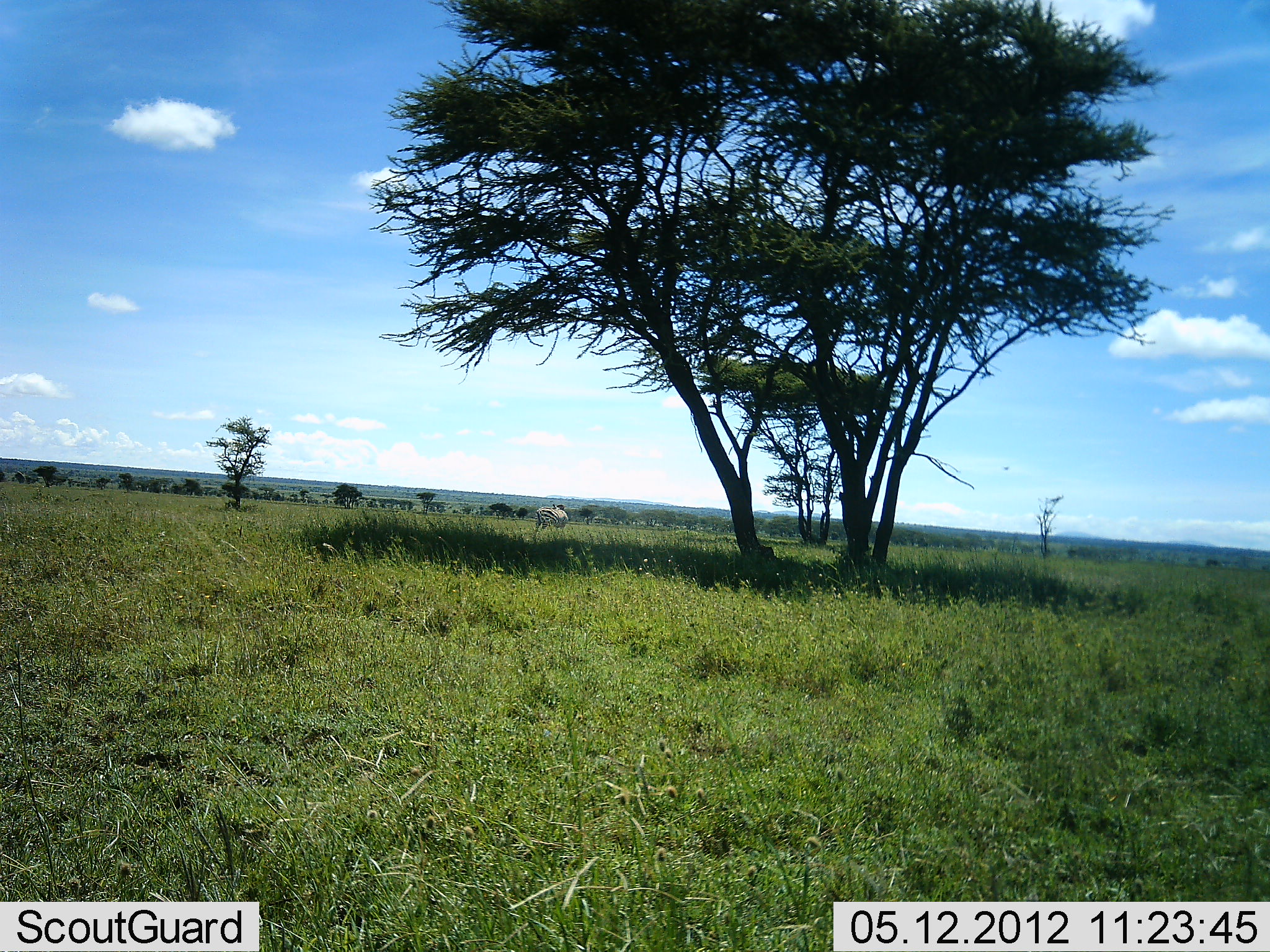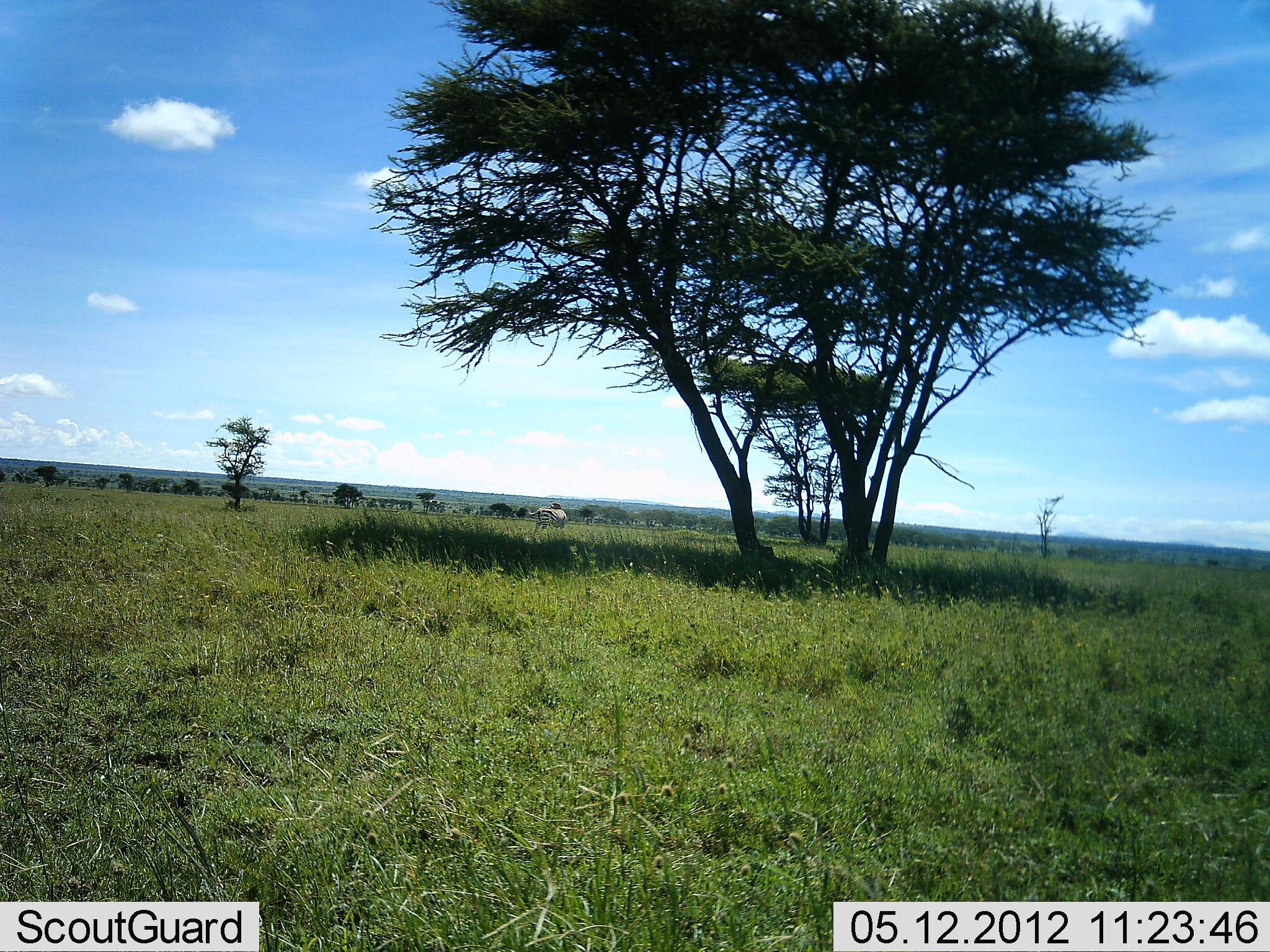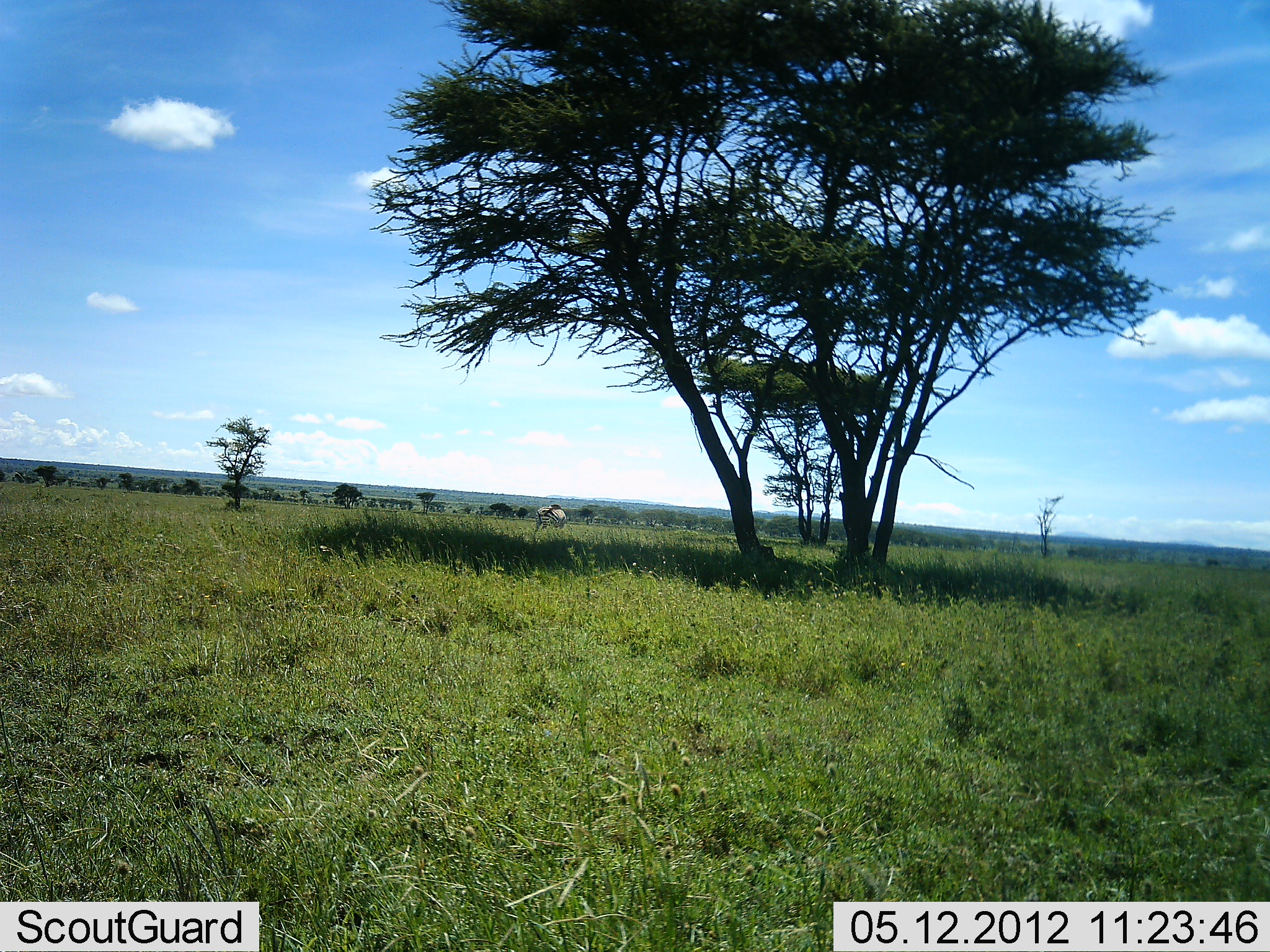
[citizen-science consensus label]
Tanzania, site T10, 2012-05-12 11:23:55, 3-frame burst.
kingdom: Animalia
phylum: Chordata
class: Mammalia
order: Perissodactyla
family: Equidae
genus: Equus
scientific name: Equus quagga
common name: plains zebra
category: zebra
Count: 1.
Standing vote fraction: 100%.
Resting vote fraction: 0%.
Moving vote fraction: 0%.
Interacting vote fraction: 0%.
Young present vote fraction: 0%.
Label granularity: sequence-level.